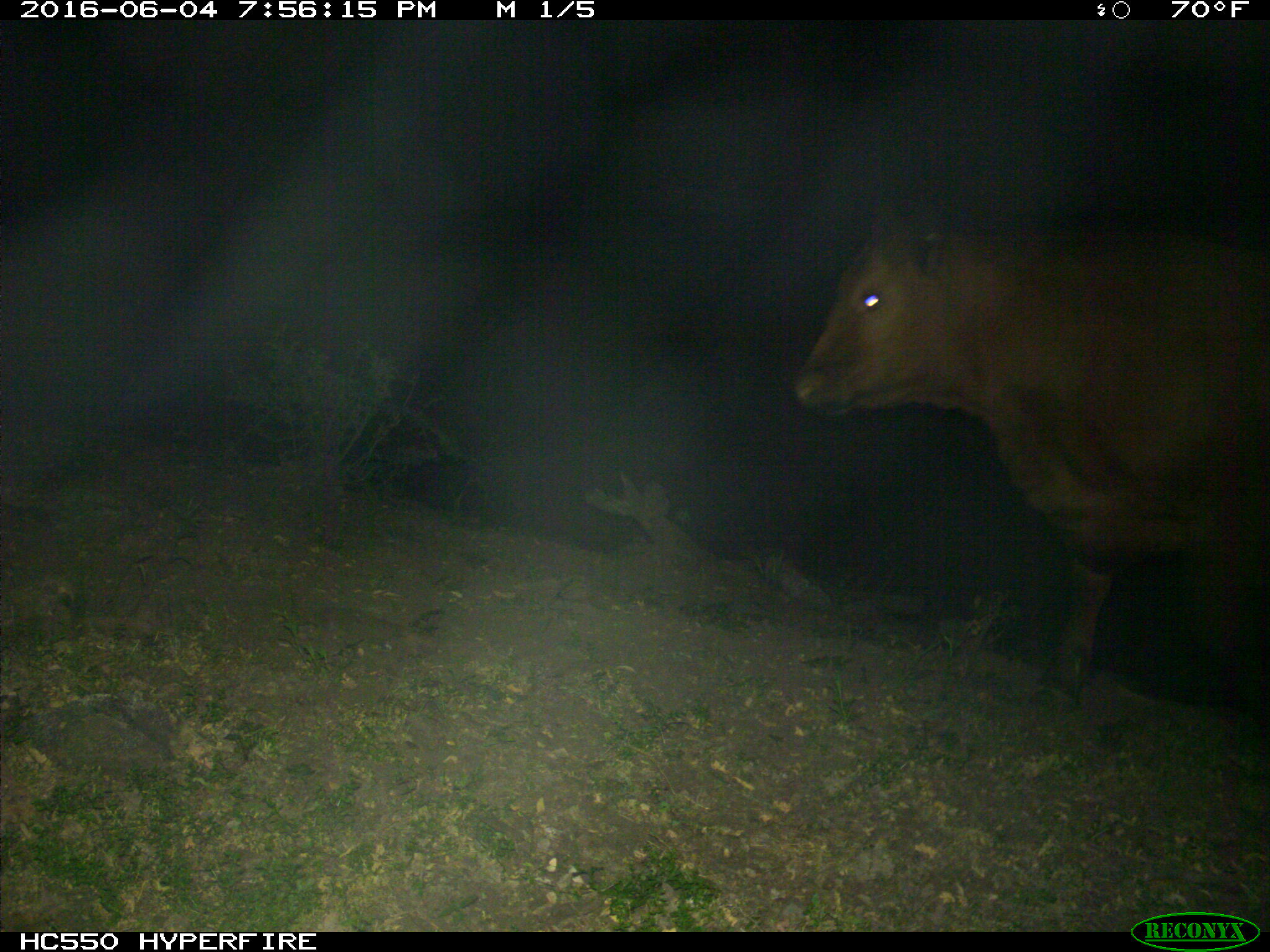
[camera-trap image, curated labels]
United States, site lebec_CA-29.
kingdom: Animalia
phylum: Chordata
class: Mammalia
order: Artiodactyla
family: Bovidae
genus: Bos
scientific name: Bos taurus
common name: domestic cow